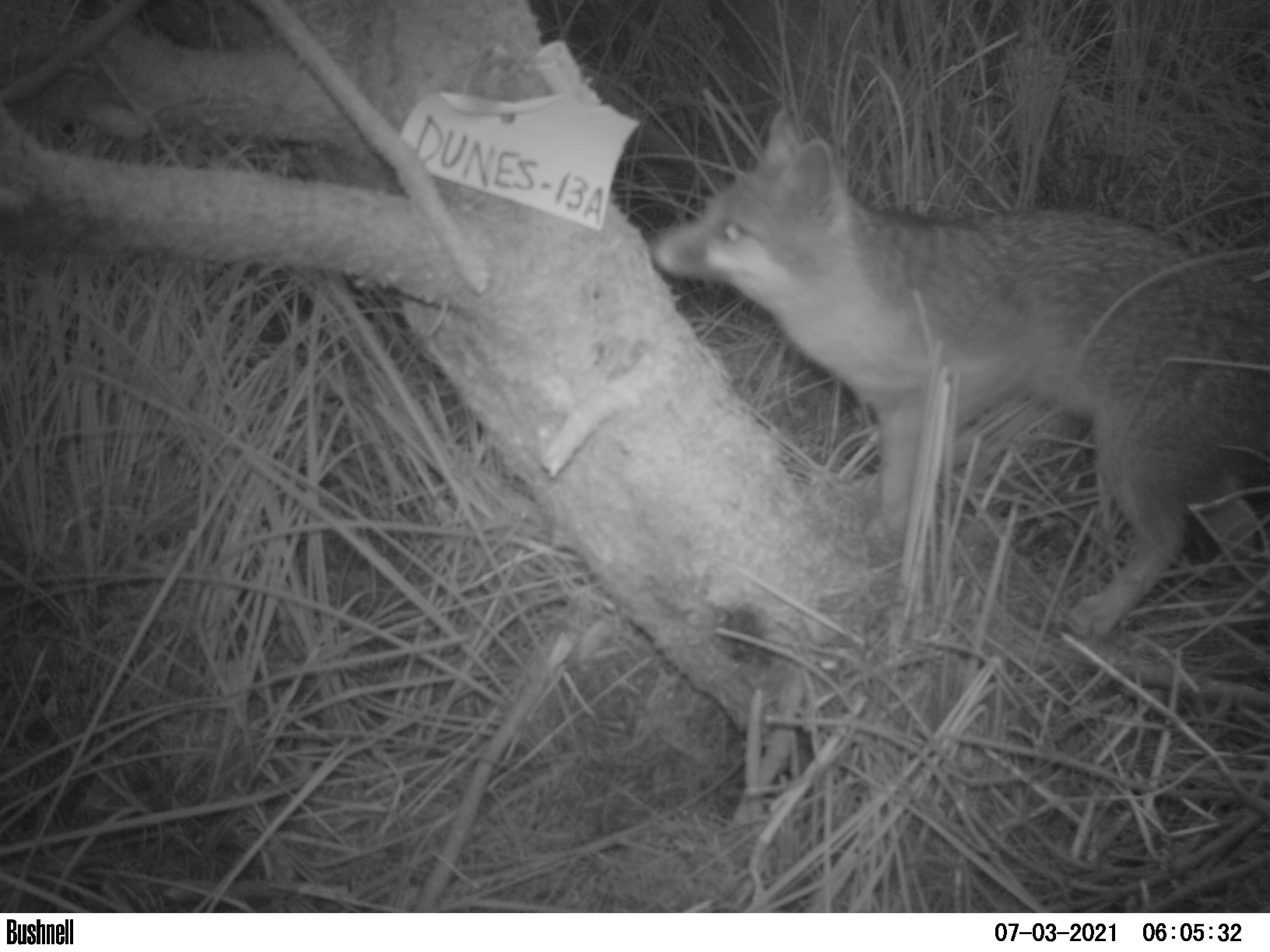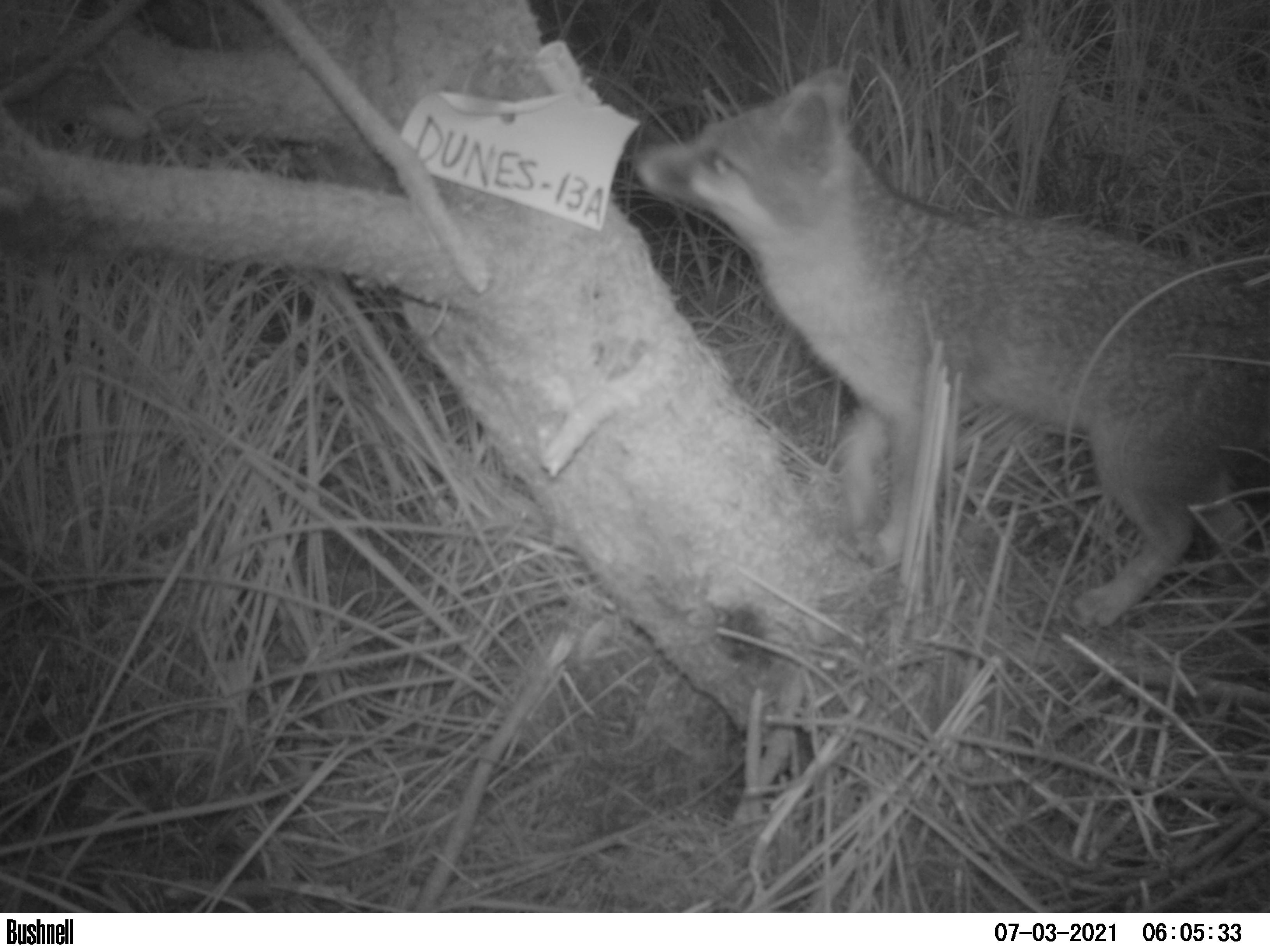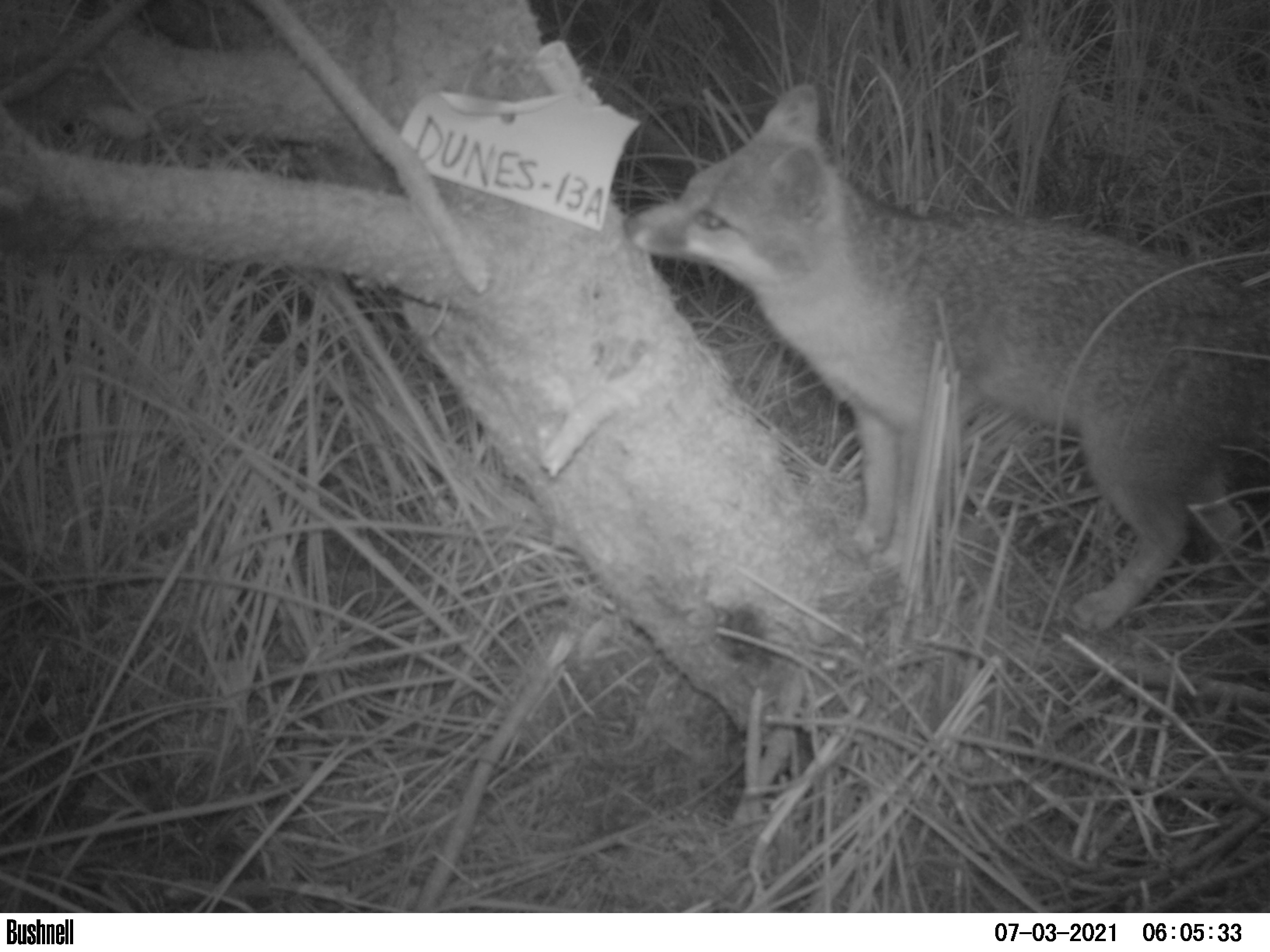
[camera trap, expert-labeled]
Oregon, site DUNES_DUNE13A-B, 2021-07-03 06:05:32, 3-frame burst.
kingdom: Animalia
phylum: Chordata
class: Mammalia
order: Carnivora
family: Canidae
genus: Urocyon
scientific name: Urocyon cinereoargenteus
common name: gray fox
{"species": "gray fox (Urocyon cinereoargenteus)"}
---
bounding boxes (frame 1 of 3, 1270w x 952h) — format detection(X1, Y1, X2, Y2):
gray fox: detection(629, 98, 1265, 641)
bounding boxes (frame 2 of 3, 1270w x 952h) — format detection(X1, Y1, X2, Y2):
gray fox: detection(616, 66, 1265, 635)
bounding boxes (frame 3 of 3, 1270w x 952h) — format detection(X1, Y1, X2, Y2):
gray fox: detection(609, 68, 1265, 634)